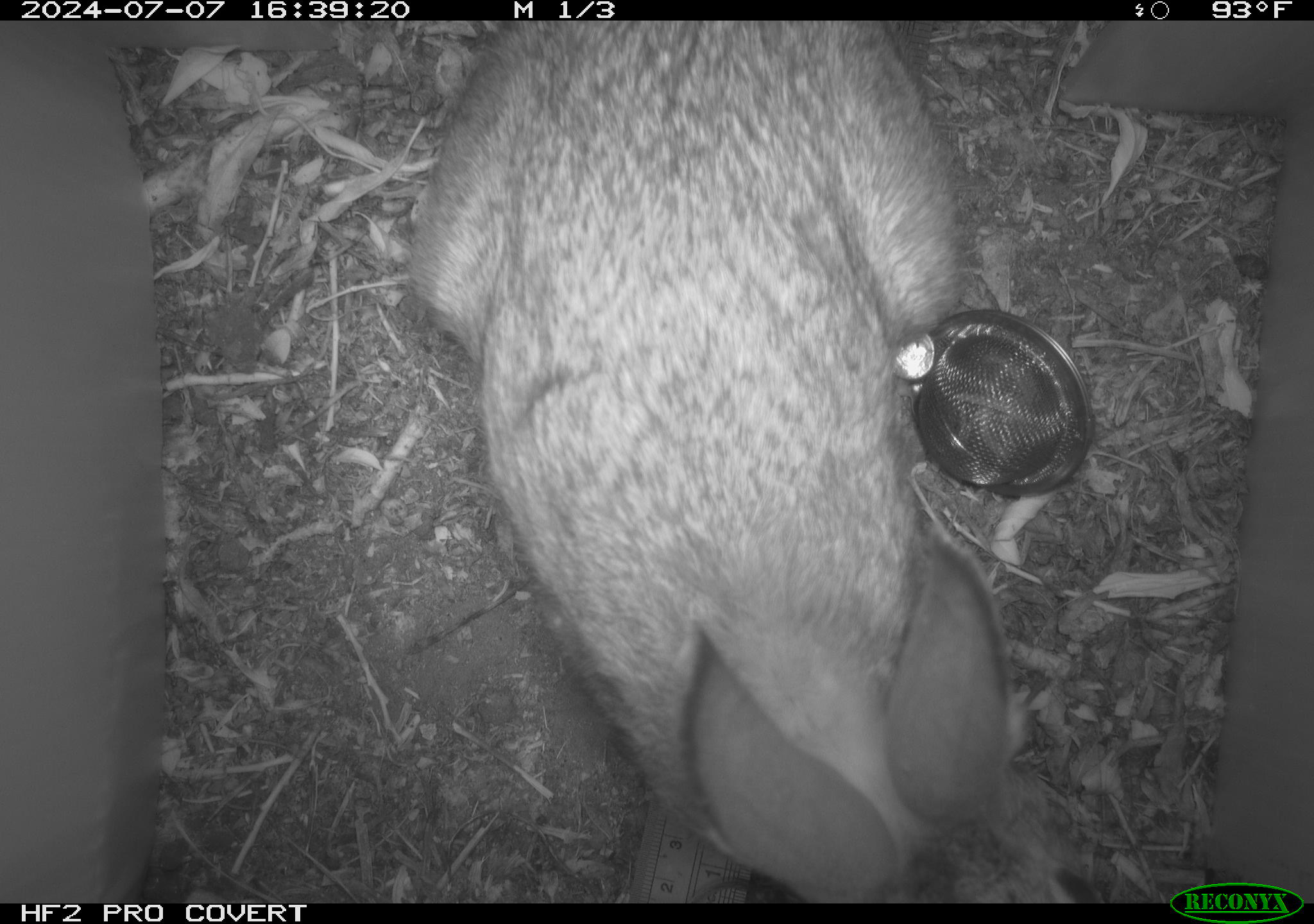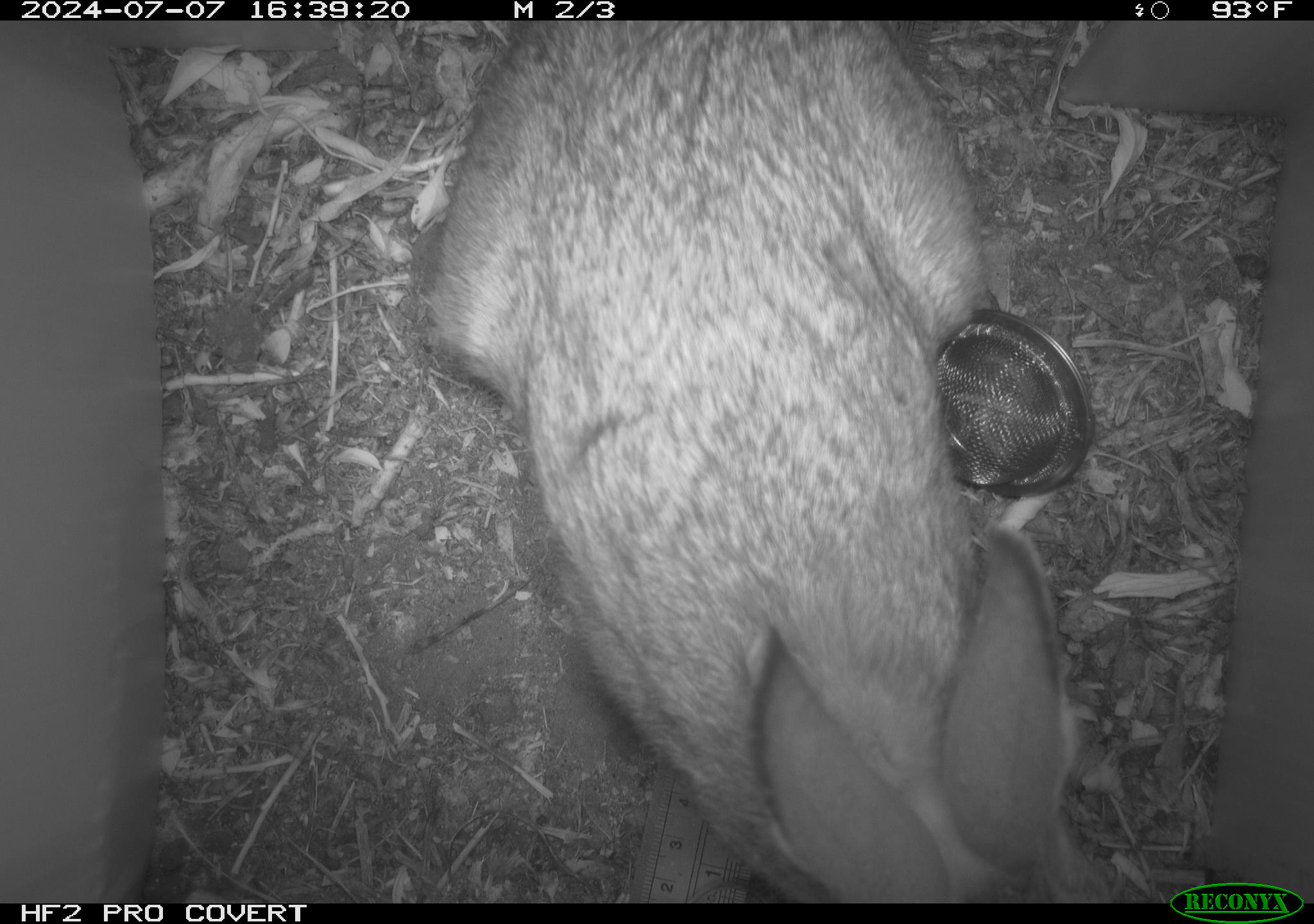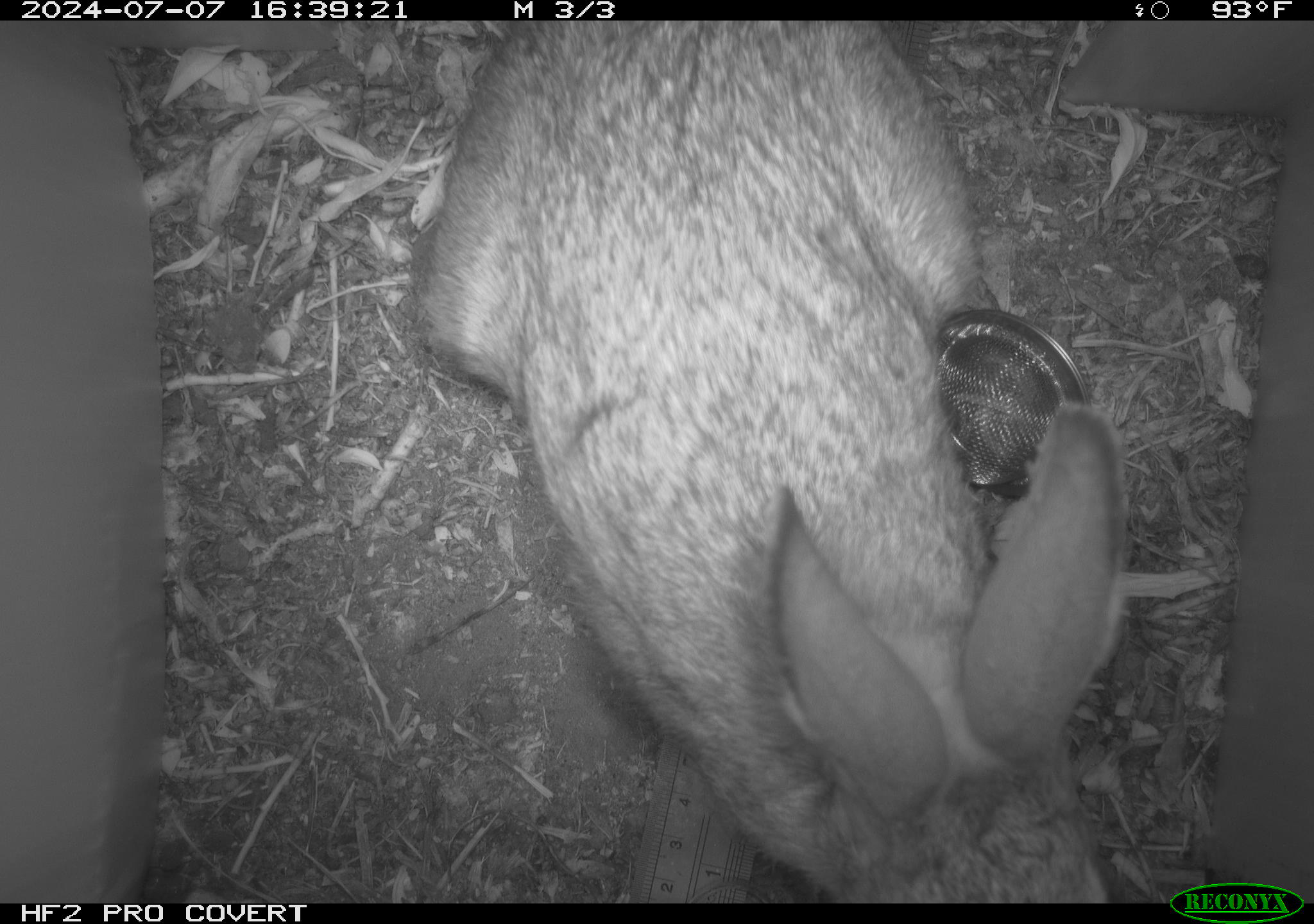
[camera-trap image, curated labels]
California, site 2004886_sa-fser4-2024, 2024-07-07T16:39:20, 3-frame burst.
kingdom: Animalia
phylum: Chordata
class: Mammalia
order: Lagomorpha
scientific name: Lagomorpha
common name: hares, rabbits, and pikas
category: lagomorpha order